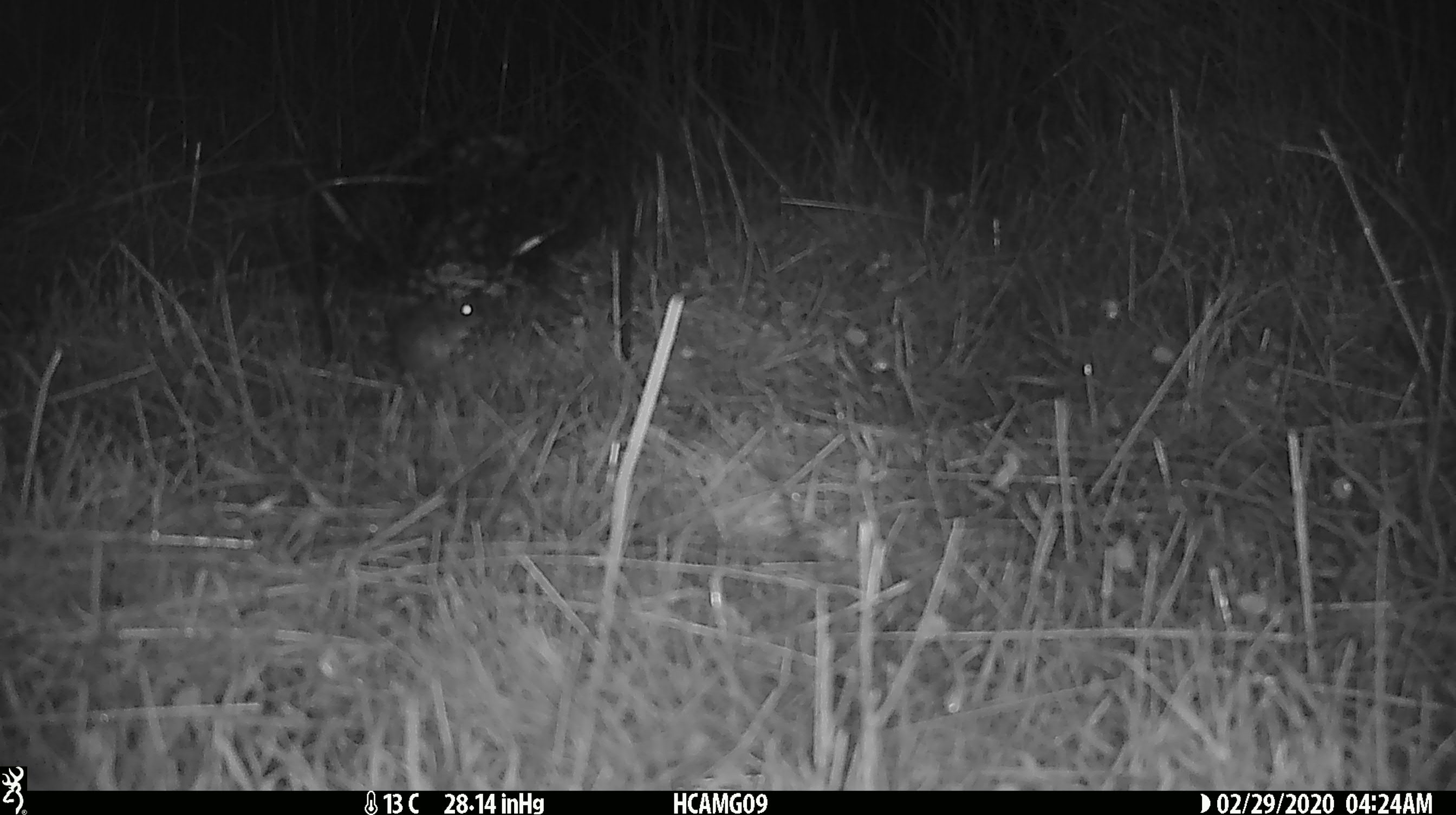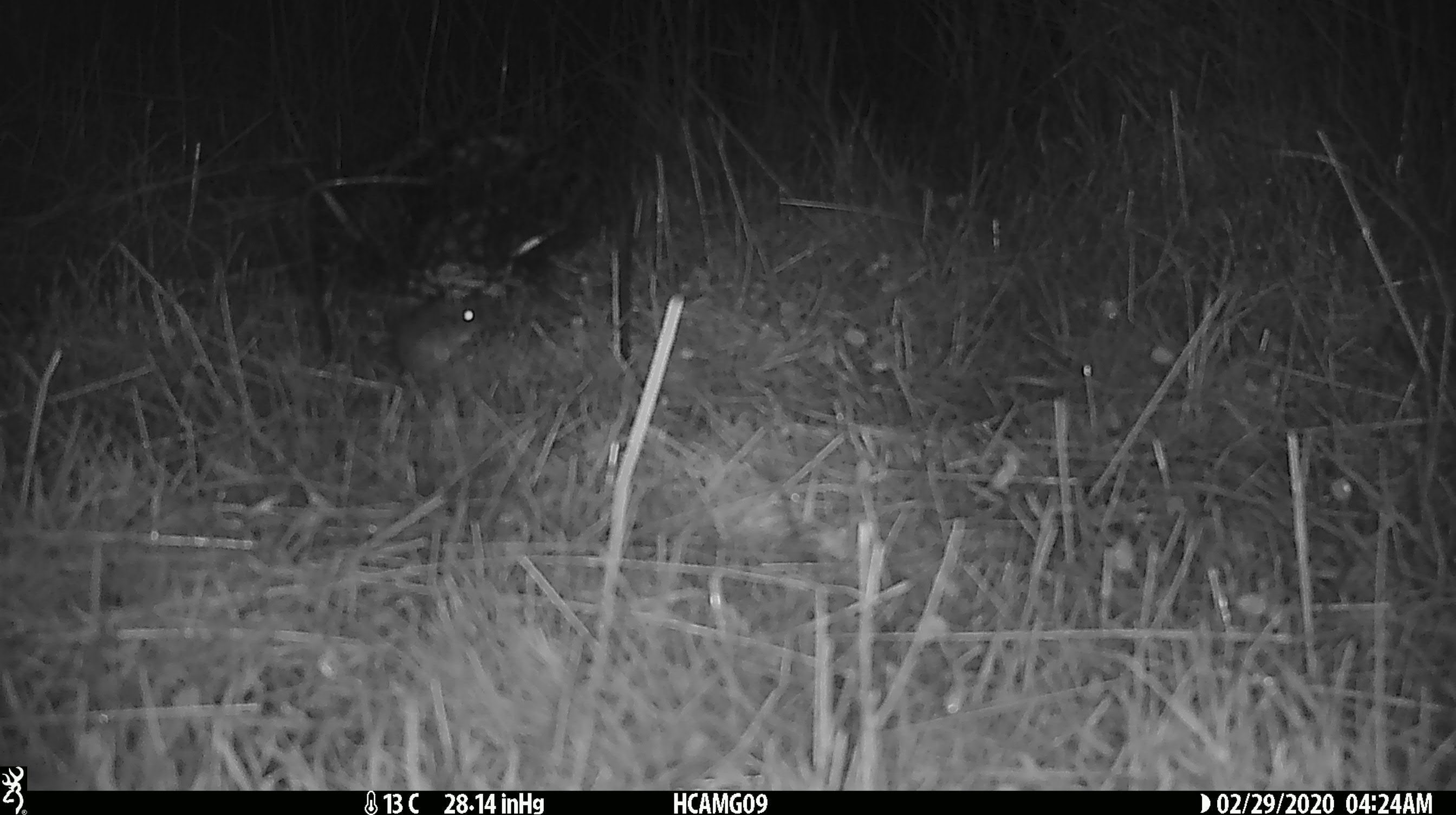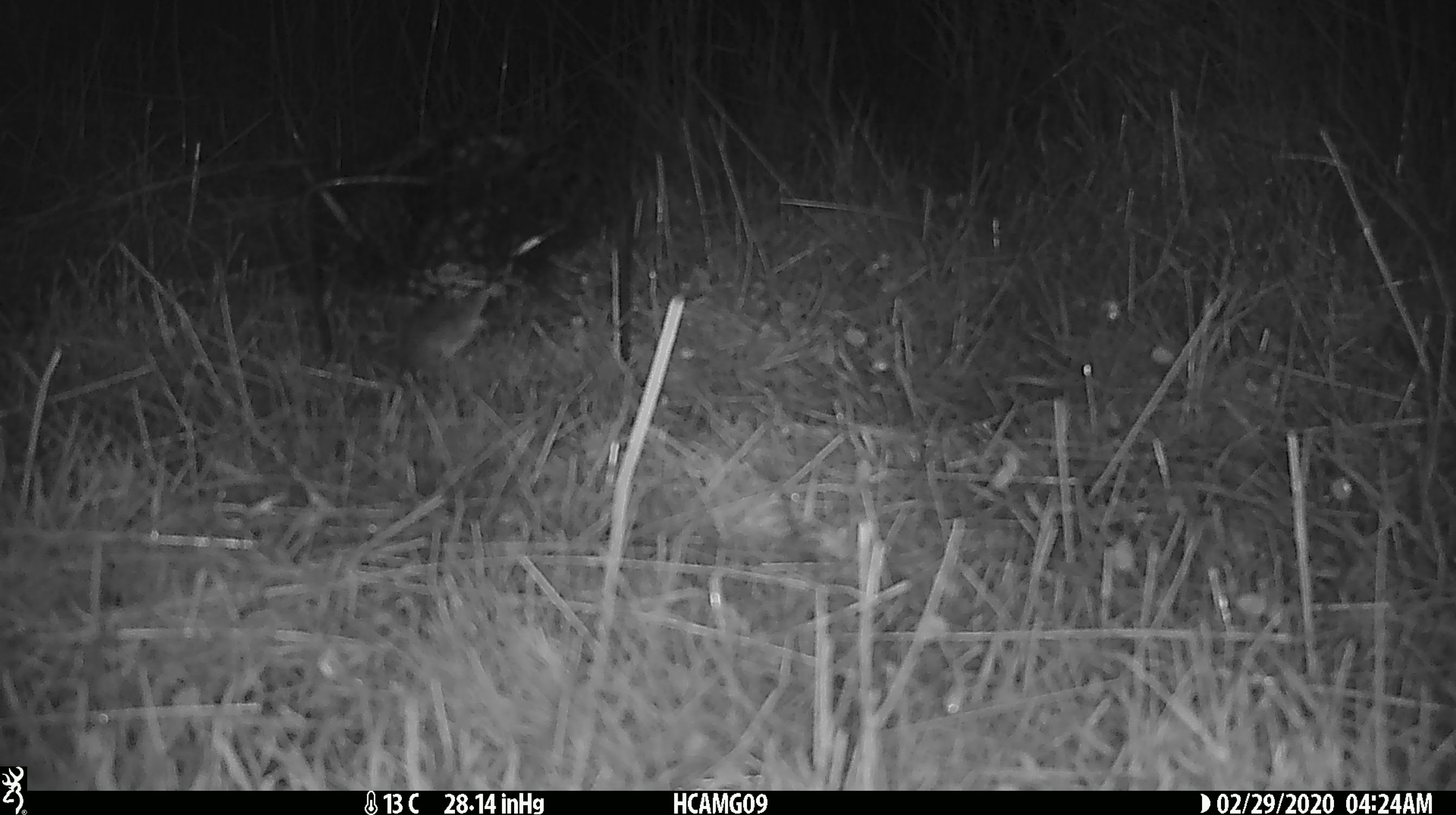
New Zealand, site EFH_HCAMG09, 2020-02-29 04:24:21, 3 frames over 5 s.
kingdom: Animalia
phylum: Chordata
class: Mammalia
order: Rodentia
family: Muridae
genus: Mus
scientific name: Mus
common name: mouse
Mouse (Mus).